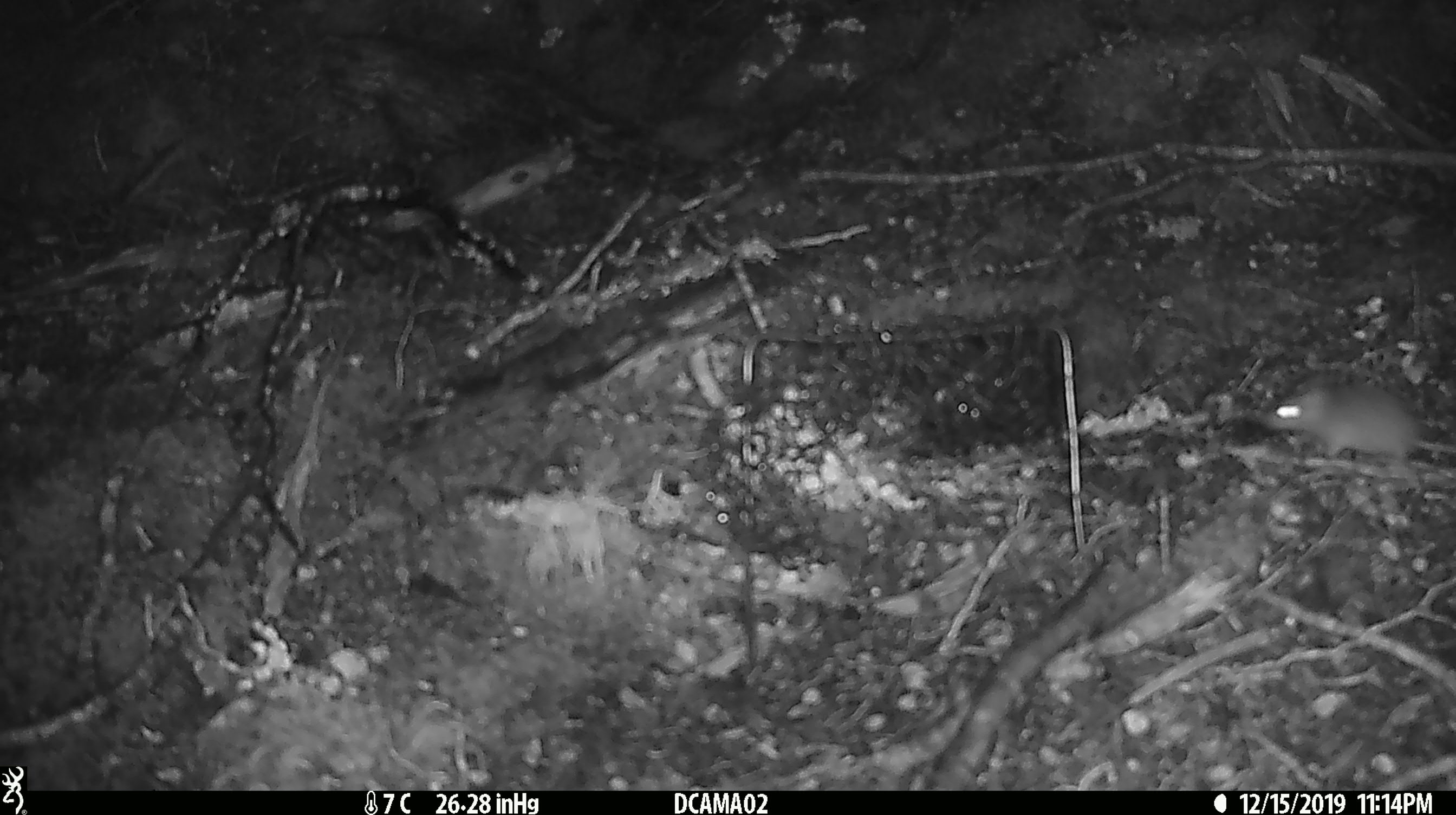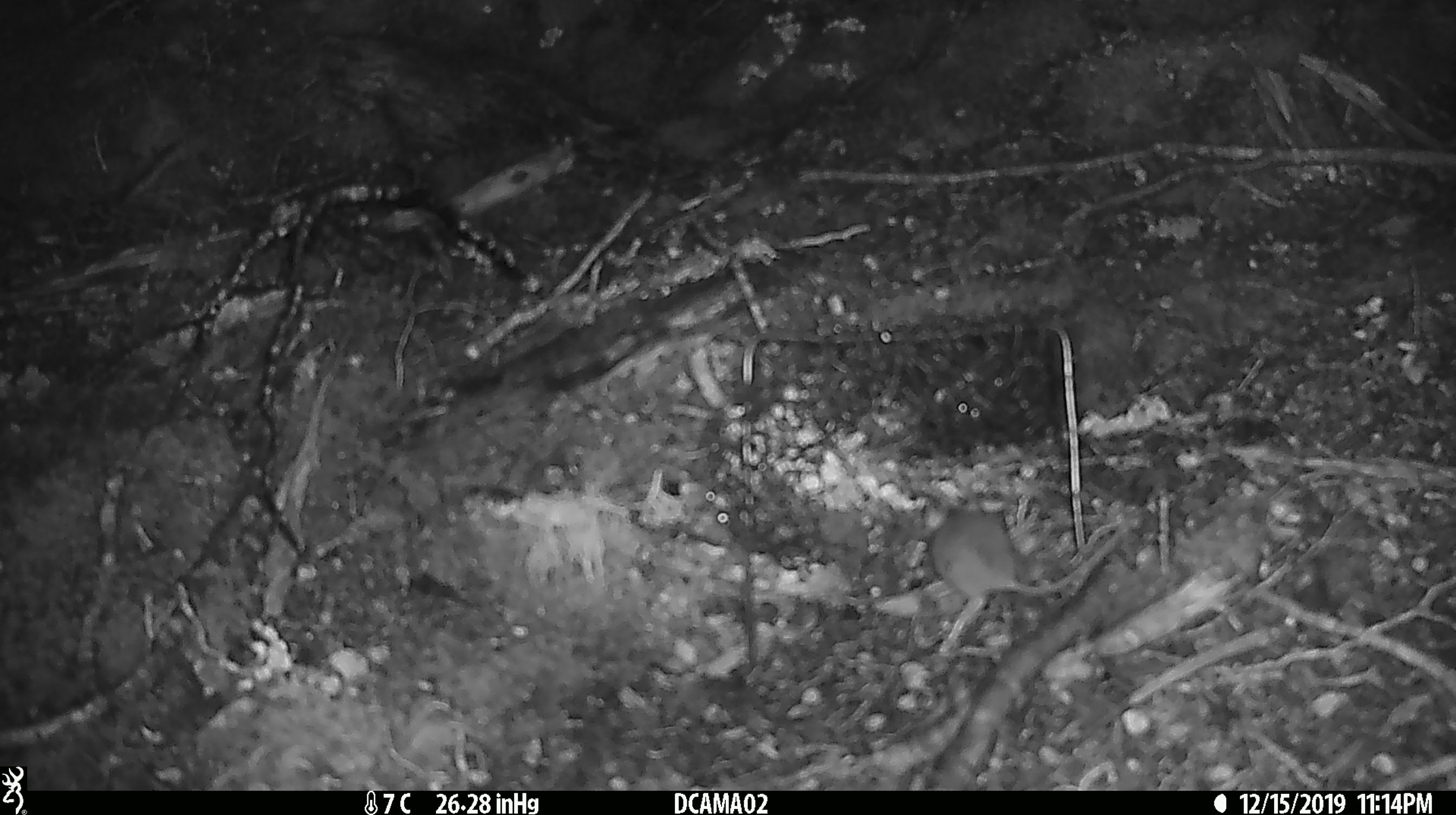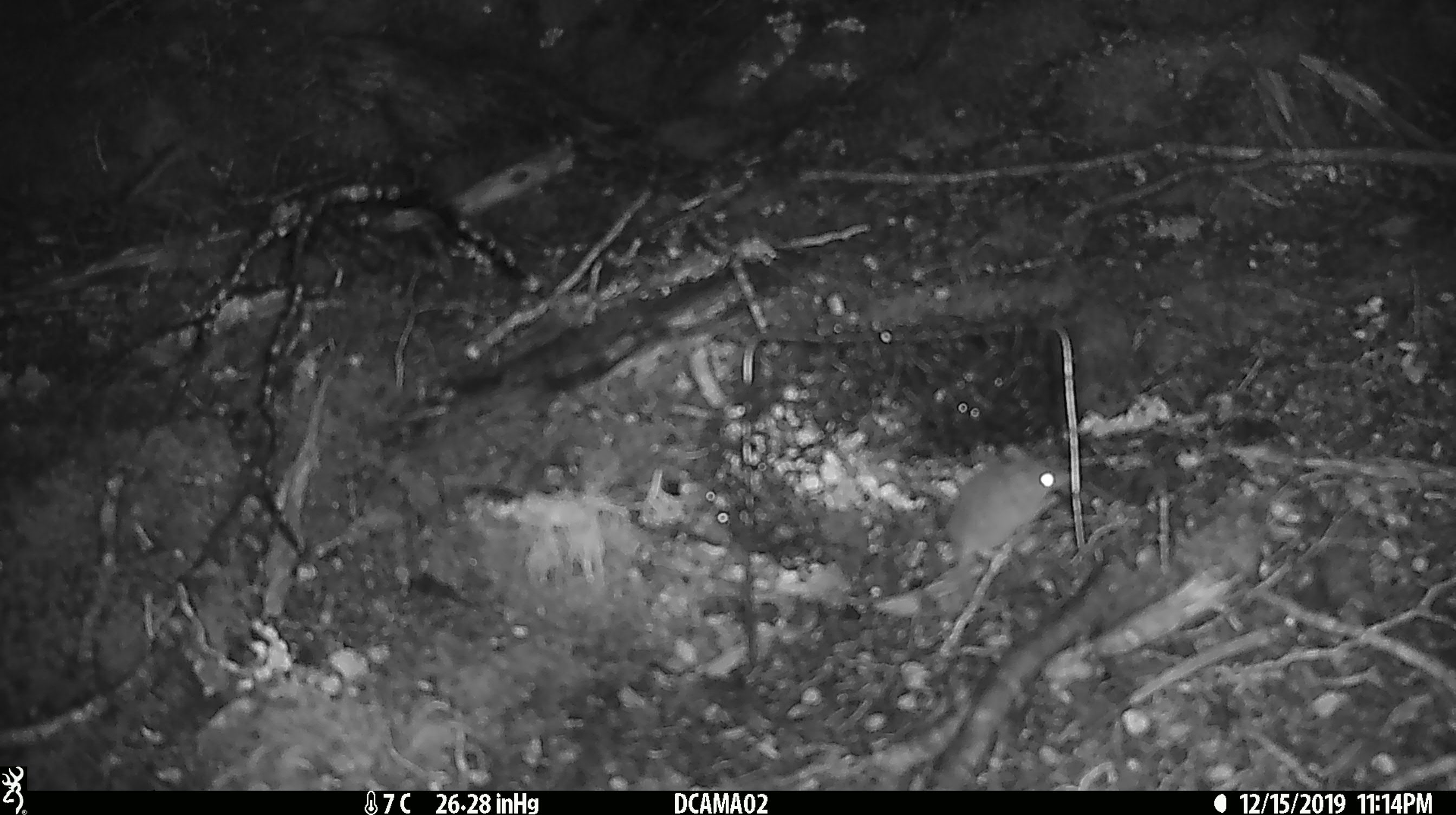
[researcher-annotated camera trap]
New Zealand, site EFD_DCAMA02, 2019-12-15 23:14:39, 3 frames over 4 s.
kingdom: Animalia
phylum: Chordata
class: Mammalia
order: Rodentia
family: Muridae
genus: Mus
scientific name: Mus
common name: mouse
Mouse (Mus).